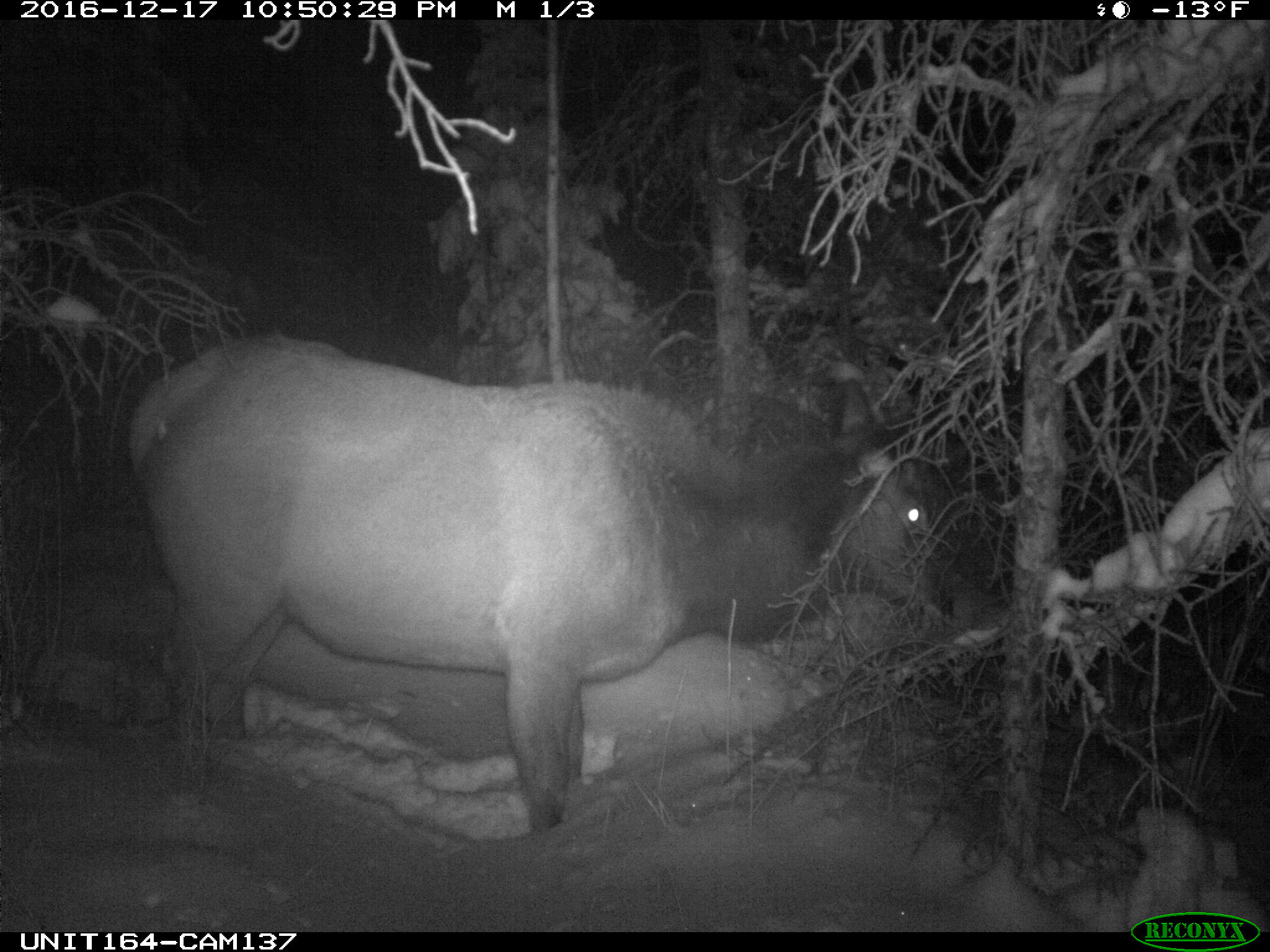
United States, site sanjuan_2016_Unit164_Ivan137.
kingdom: Animalia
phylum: Chordata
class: Mammalia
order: Artiodactyla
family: Cervidae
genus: Cervus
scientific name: Cervus elaphus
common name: red deer